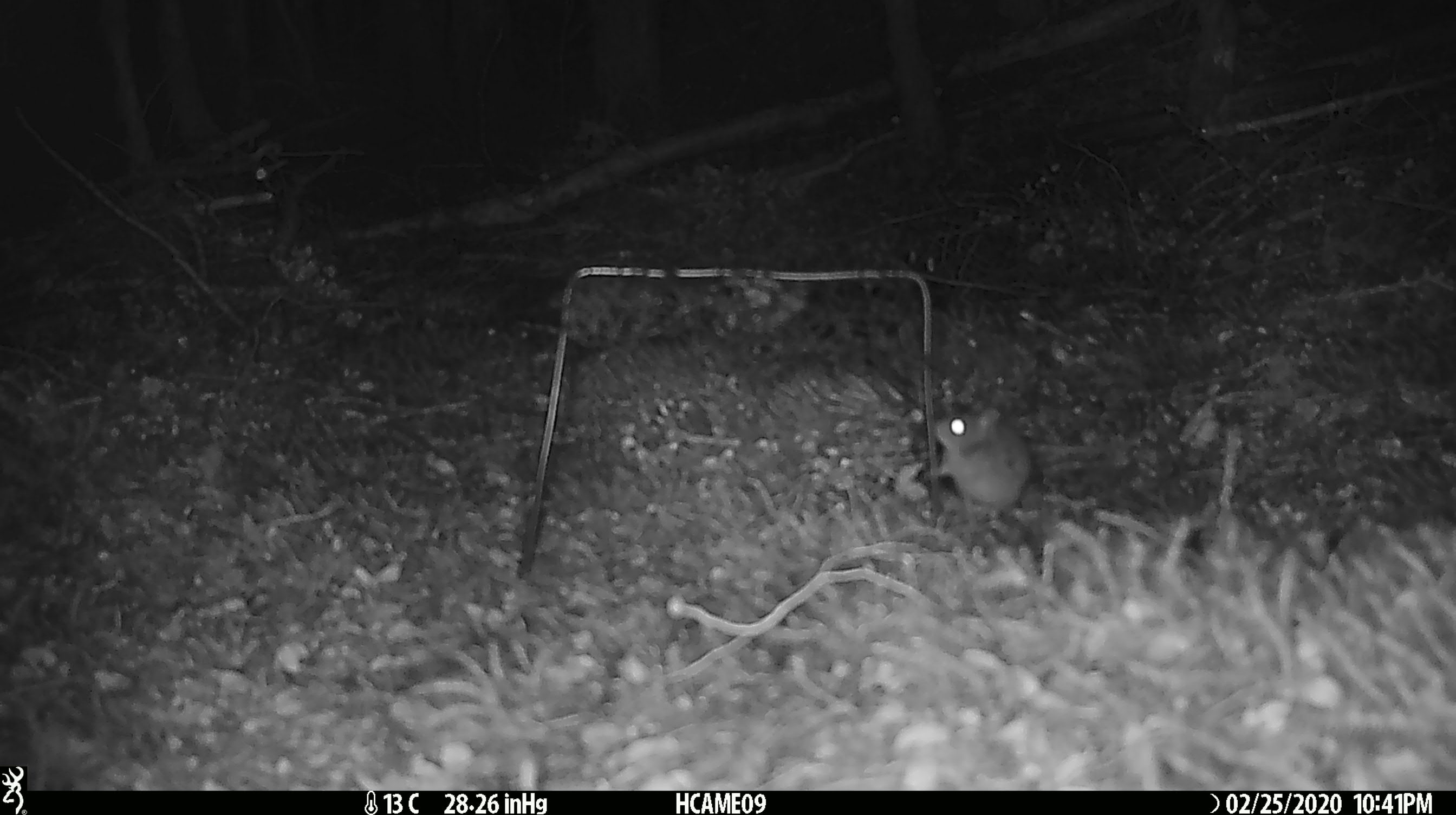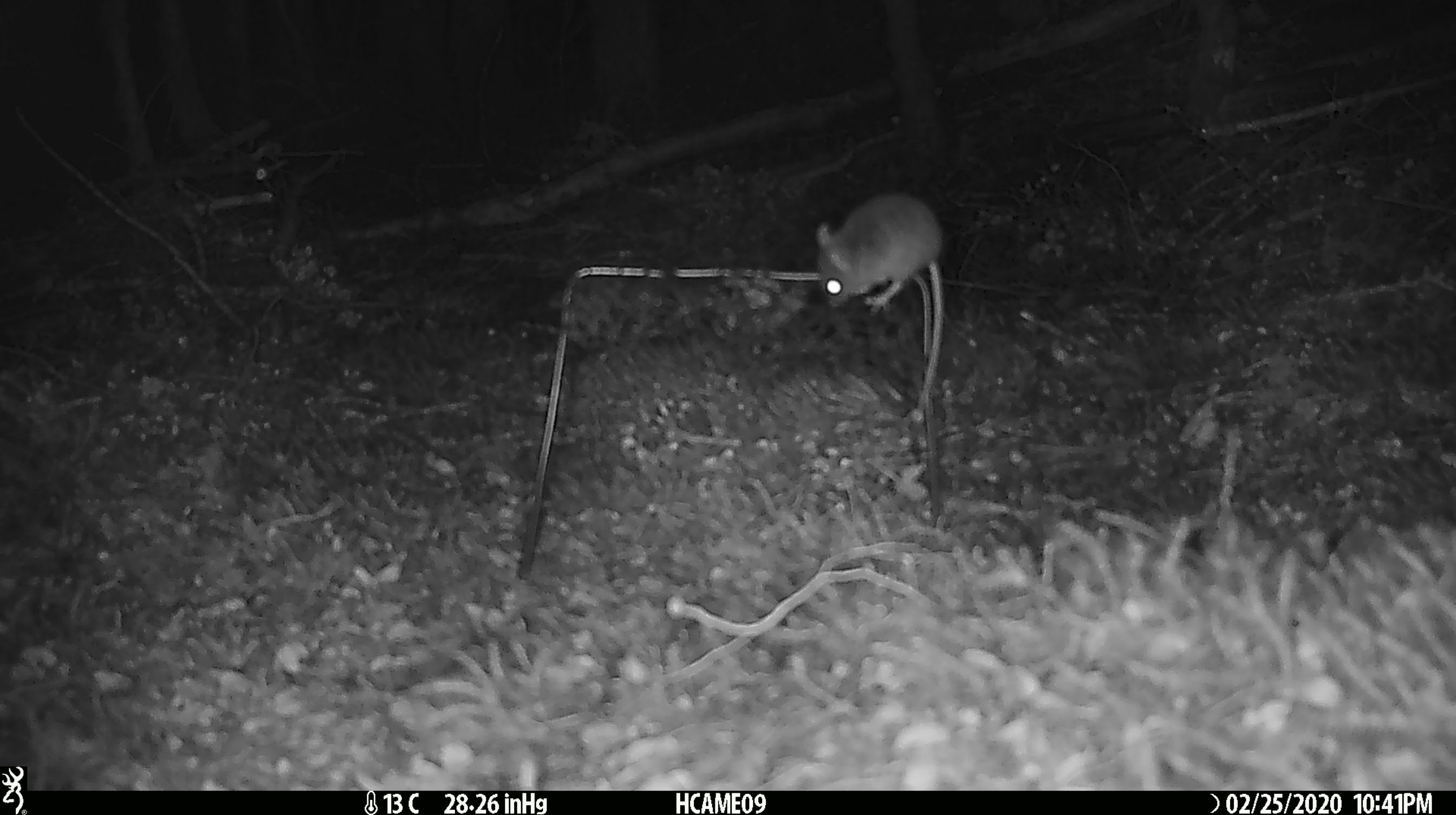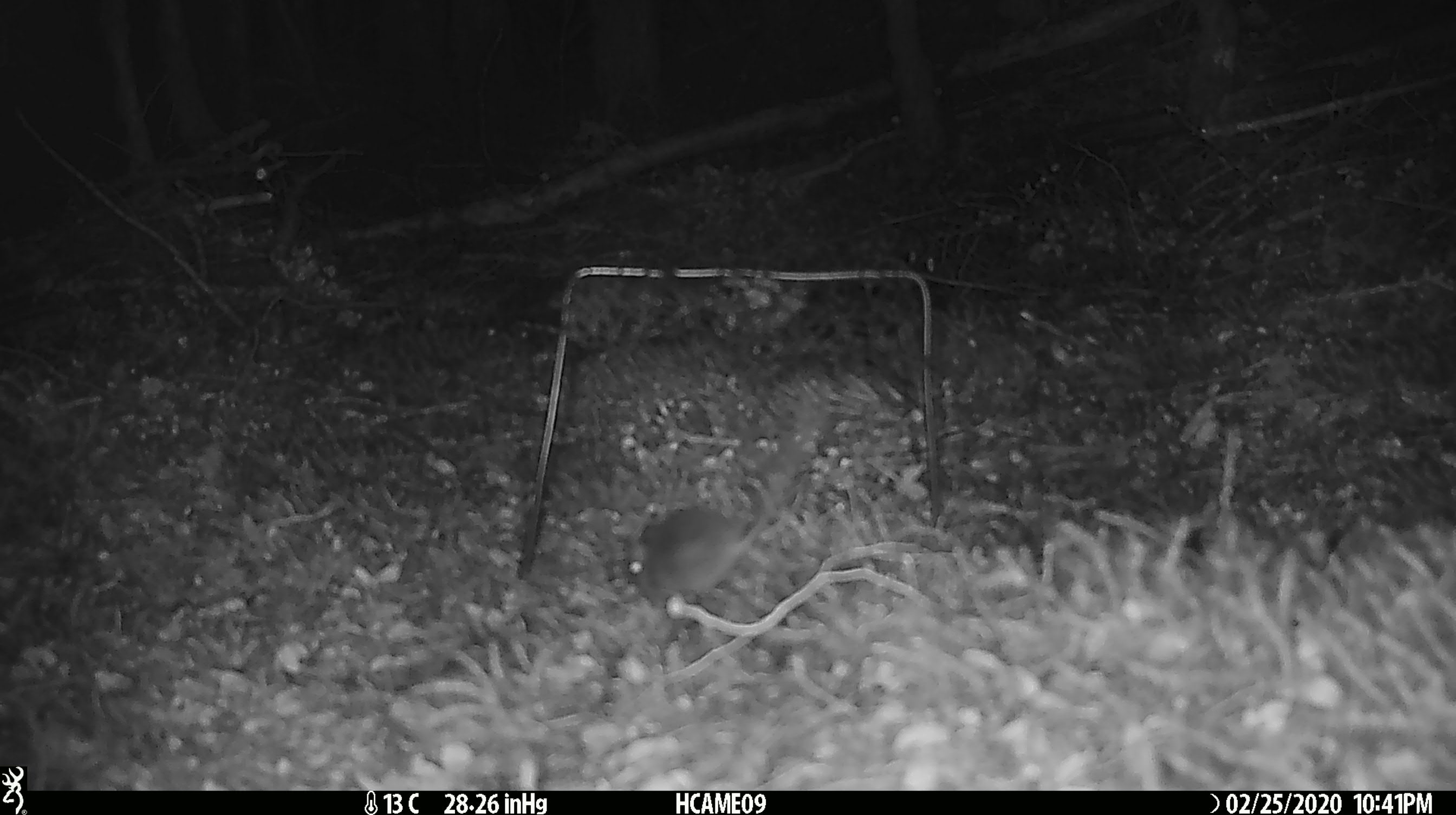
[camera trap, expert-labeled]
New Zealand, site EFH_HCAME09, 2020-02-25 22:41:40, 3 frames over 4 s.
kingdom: Animalia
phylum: Chordata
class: Mammalia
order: Rodentia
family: Muridae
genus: Mus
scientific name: Mus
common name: mouse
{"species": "mouse (Mus)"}